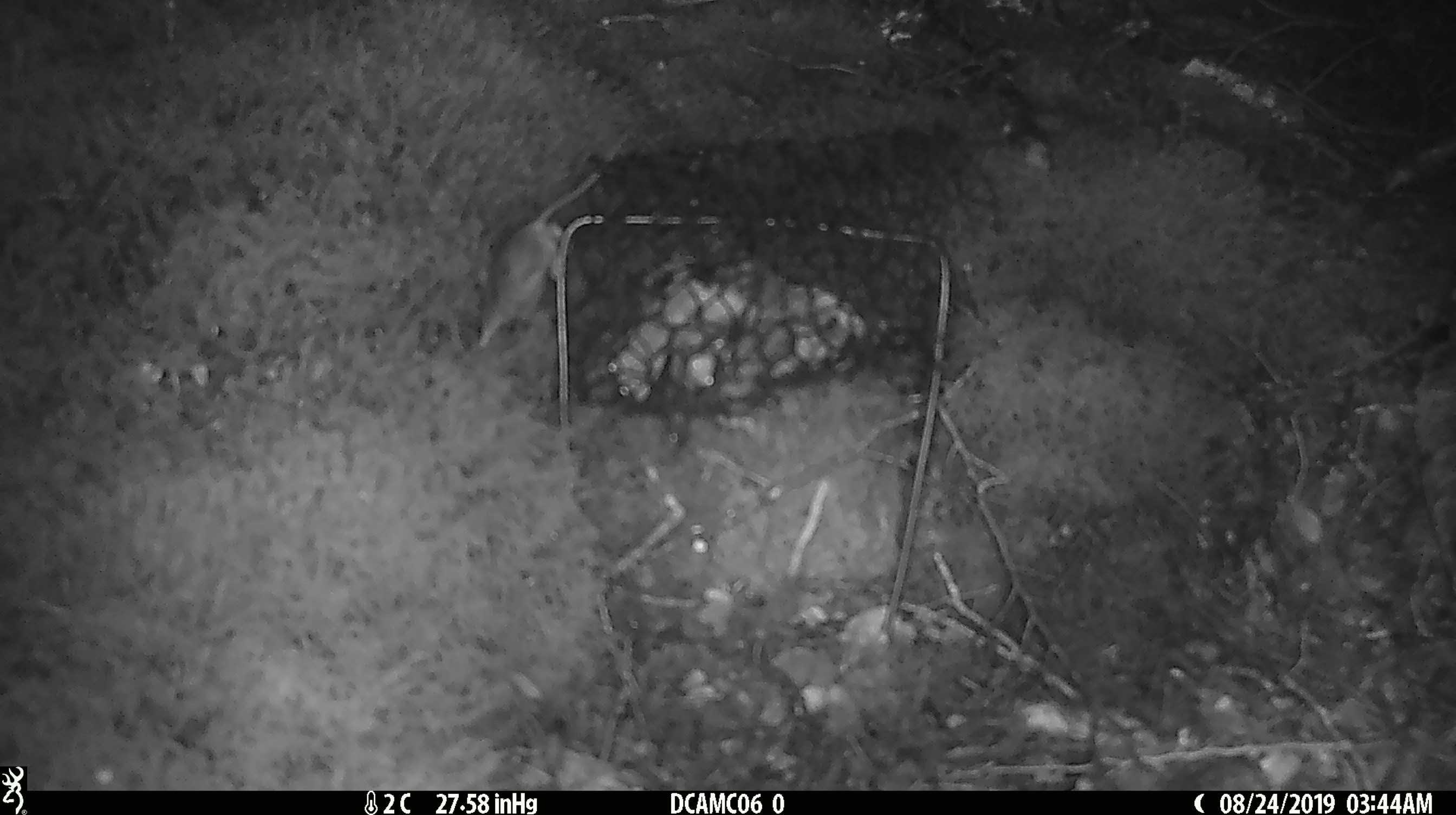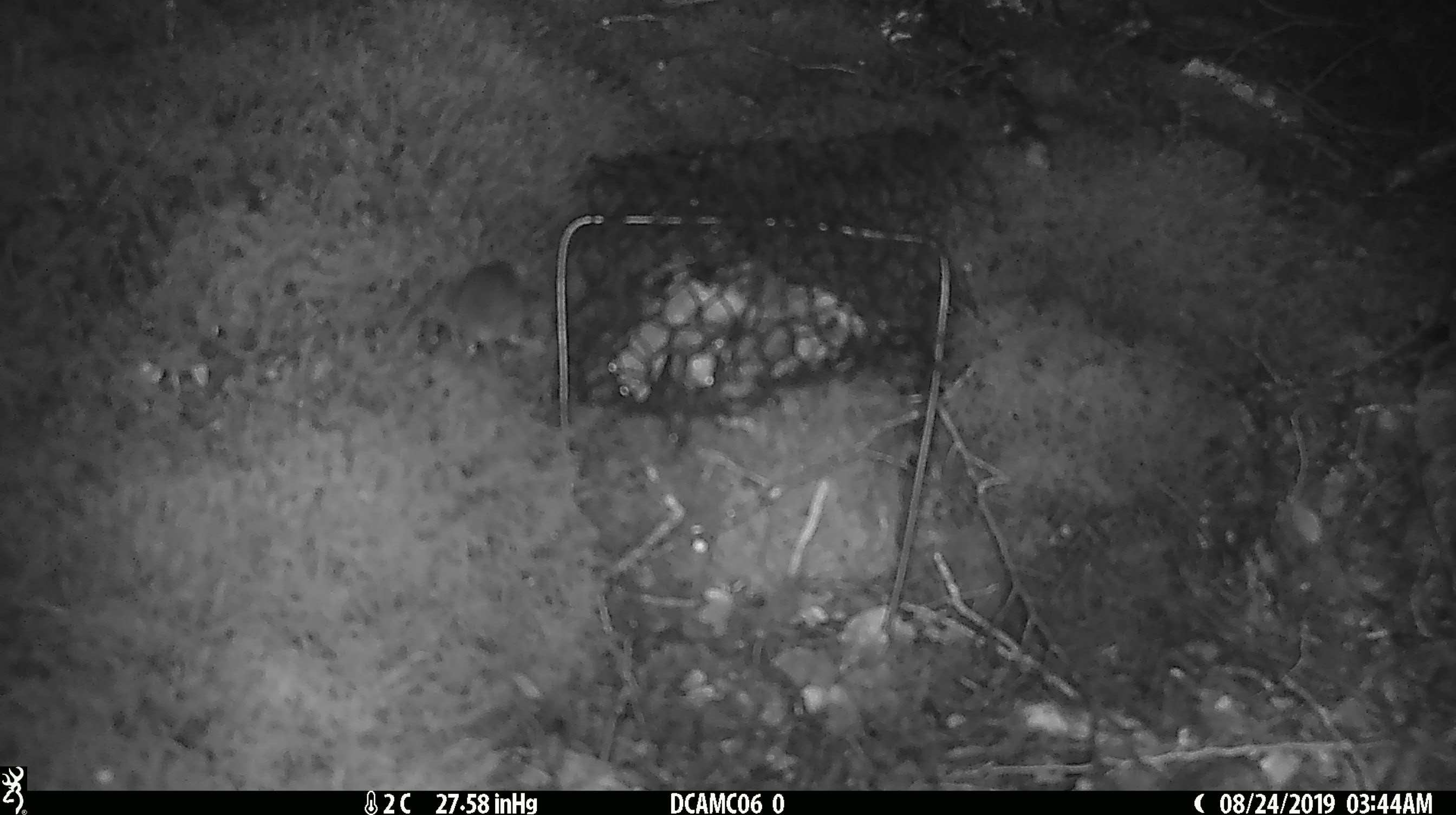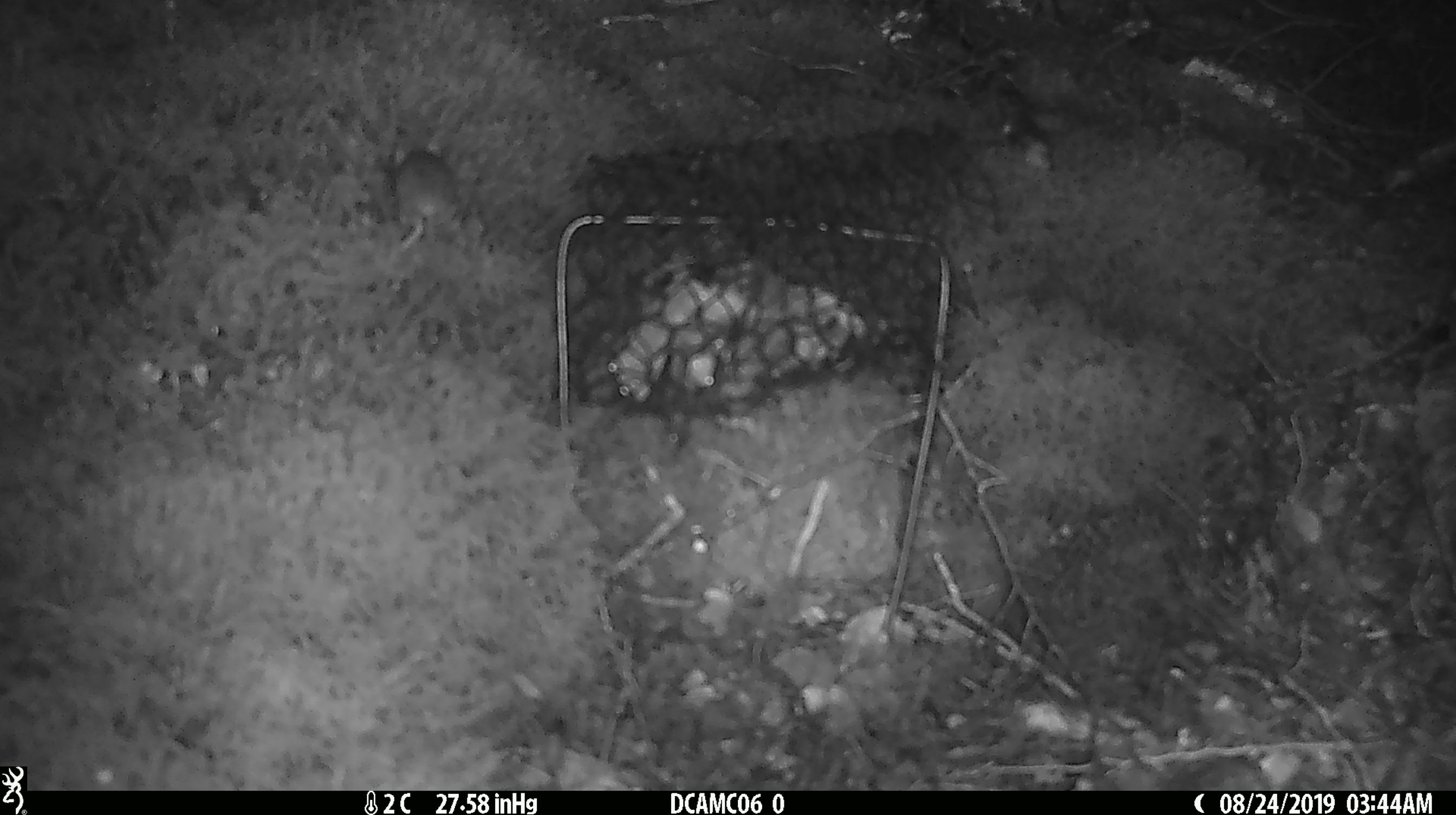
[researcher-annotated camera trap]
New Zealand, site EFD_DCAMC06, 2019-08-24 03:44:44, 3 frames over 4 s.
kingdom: Animalia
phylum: Chordata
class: Mammalia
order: Rodentia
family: Muridae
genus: Mus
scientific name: Mus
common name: mouse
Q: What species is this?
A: Mouse (Mus).